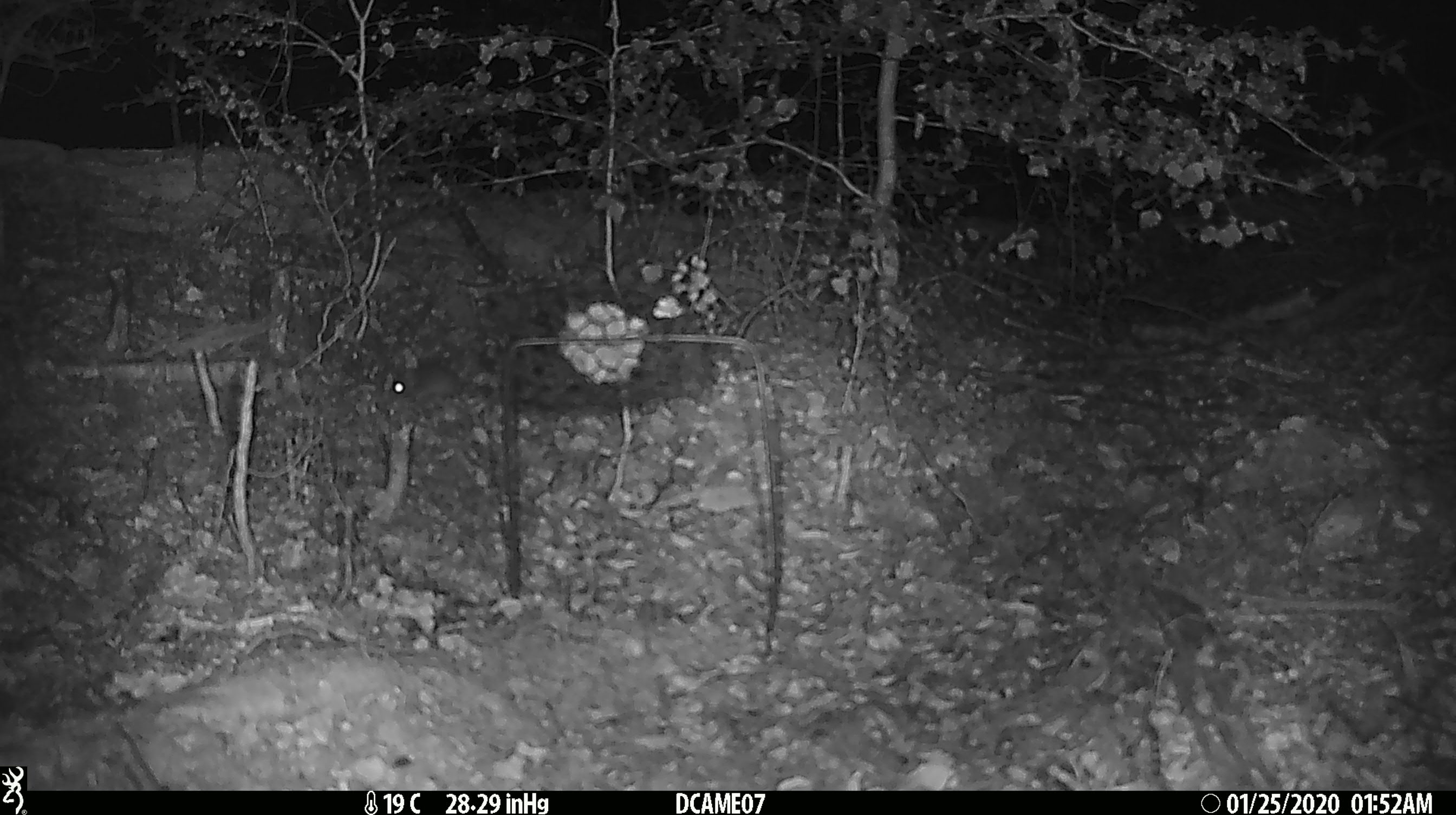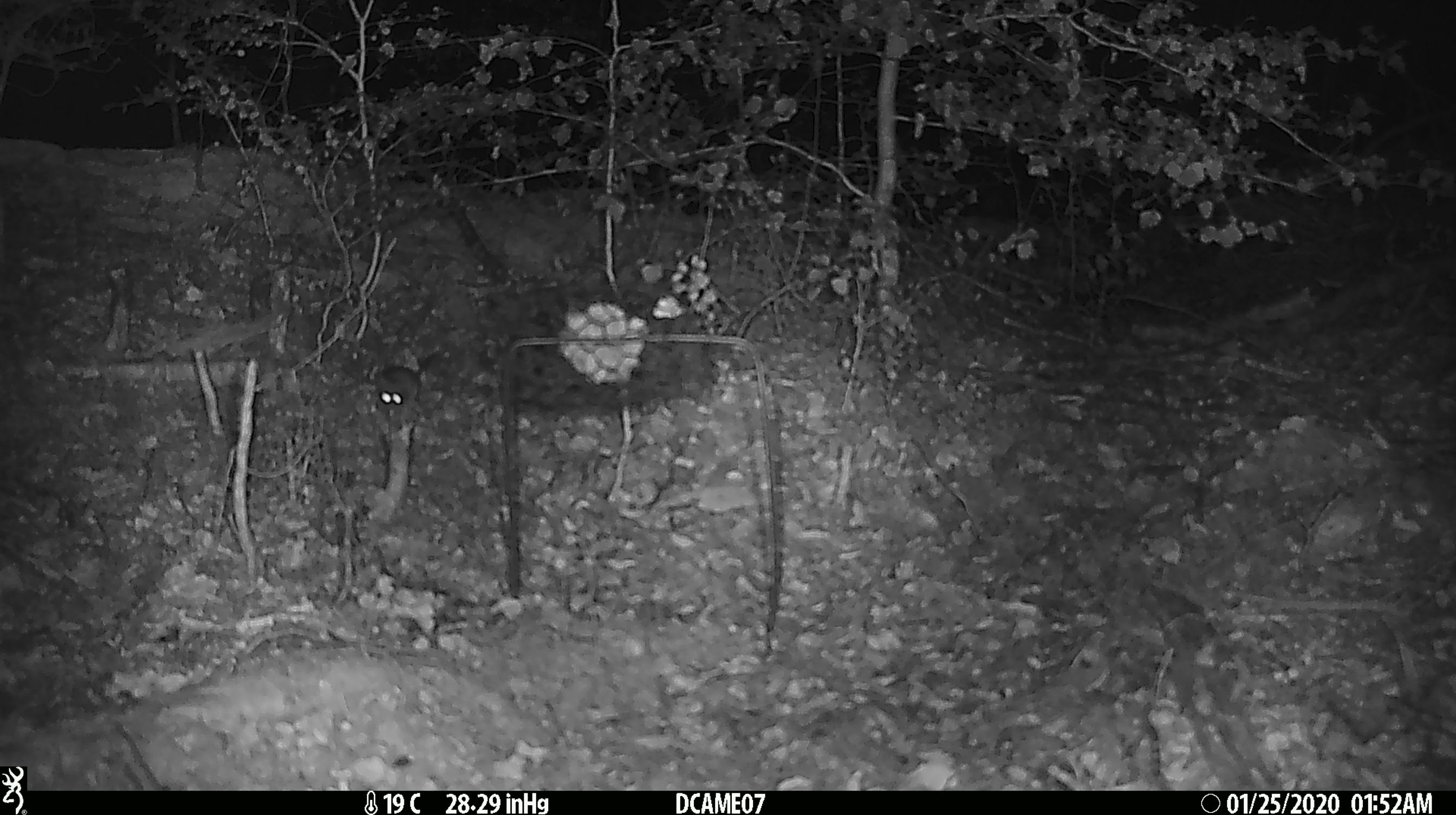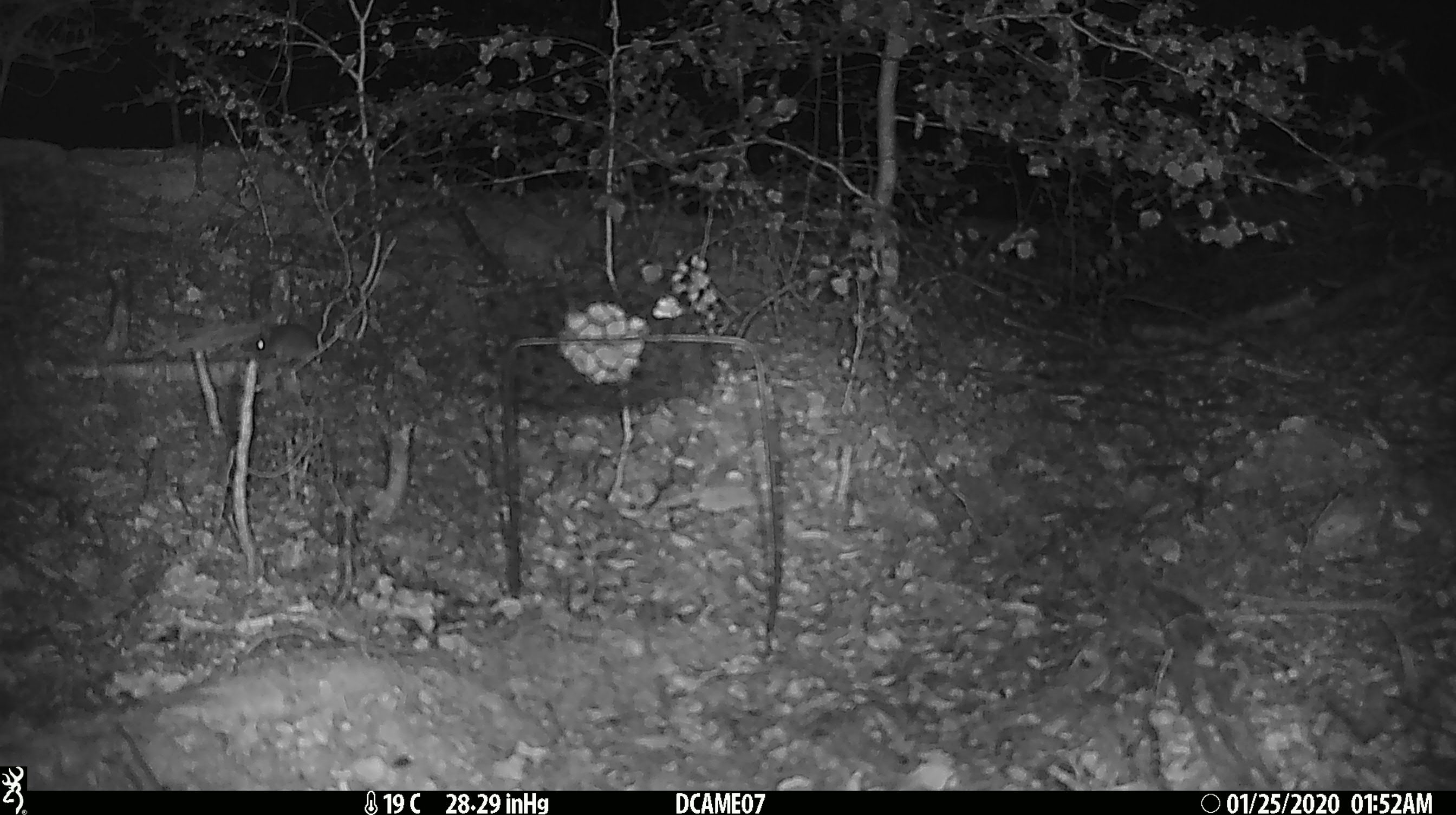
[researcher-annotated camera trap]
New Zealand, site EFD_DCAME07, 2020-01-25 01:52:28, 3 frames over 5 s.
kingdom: Animalia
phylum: Chordata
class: Mammalia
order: Rodentia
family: Muridae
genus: Mus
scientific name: Mus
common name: mouse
Mouse (Mus).